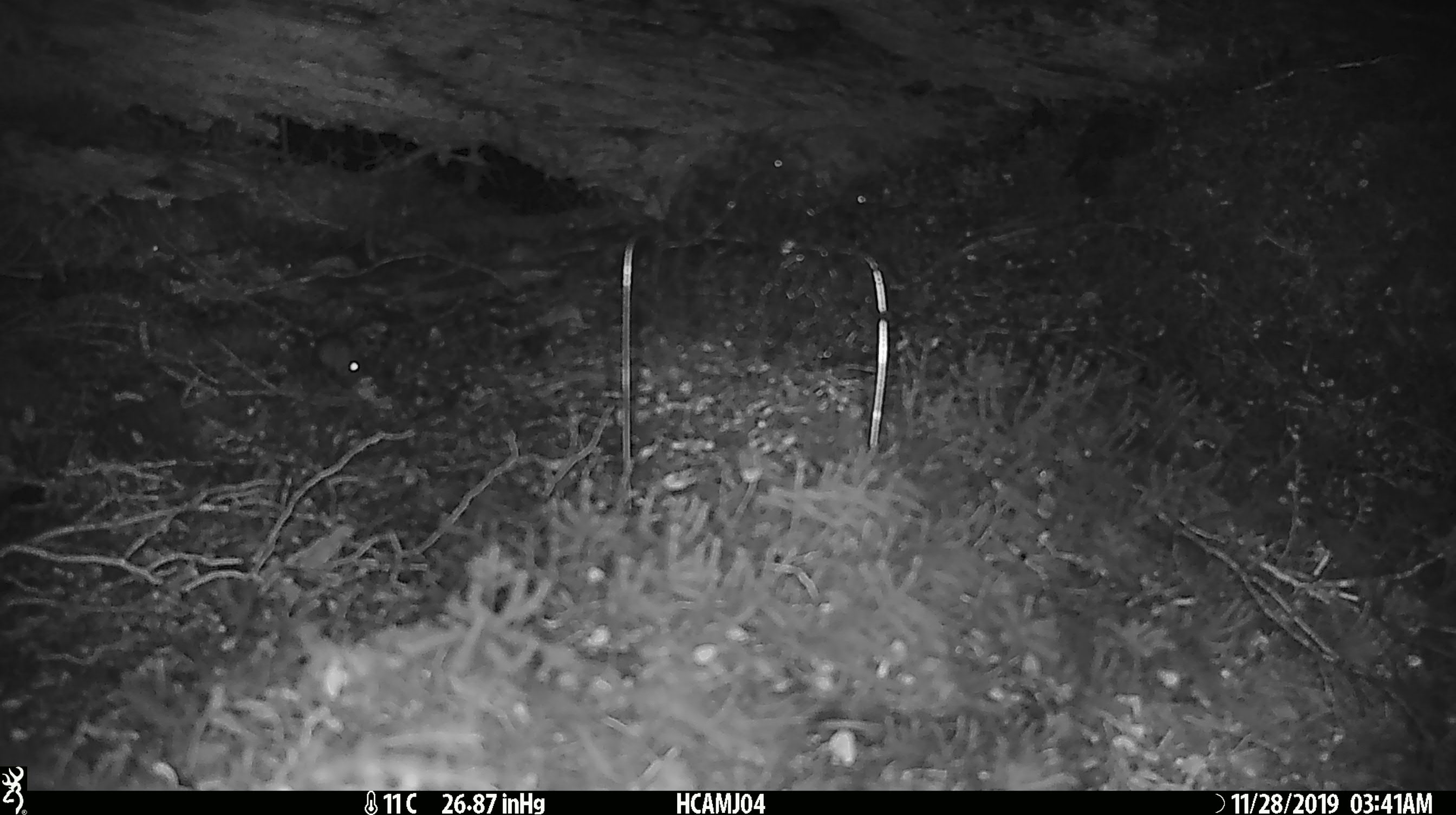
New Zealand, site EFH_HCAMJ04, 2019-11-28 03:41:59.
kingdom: Animalia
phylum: Chordata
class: Mammalia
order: Rodentia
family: Muridae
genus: Mus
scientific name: Mus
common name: mouse